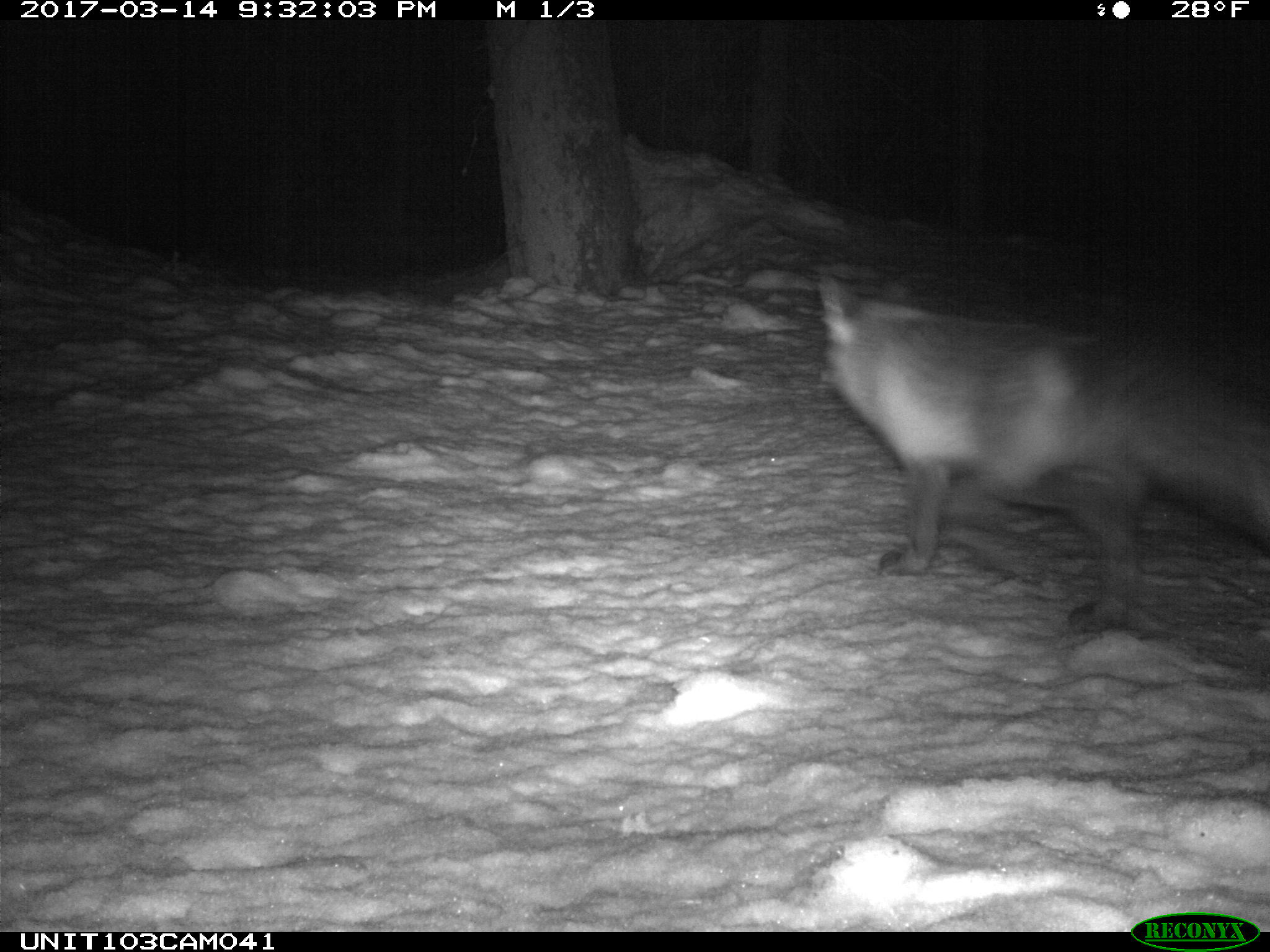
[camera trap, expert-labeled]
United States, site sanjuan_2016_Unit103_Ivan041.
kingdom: Animalia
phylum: Chordata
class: Mammalia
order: Carnivora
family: Canidae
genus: Vulpes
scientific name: Vulpes vulpes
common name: red fox